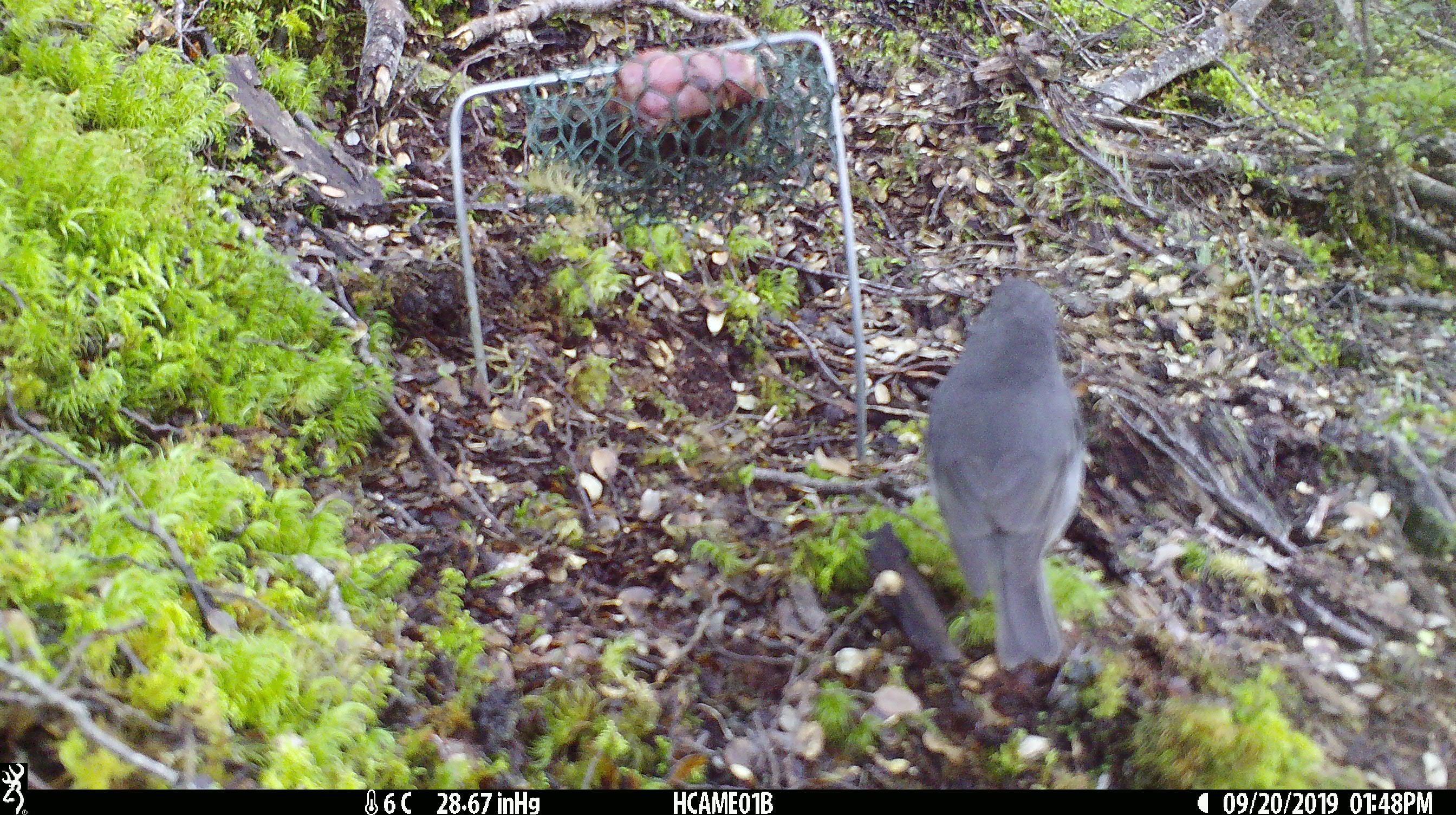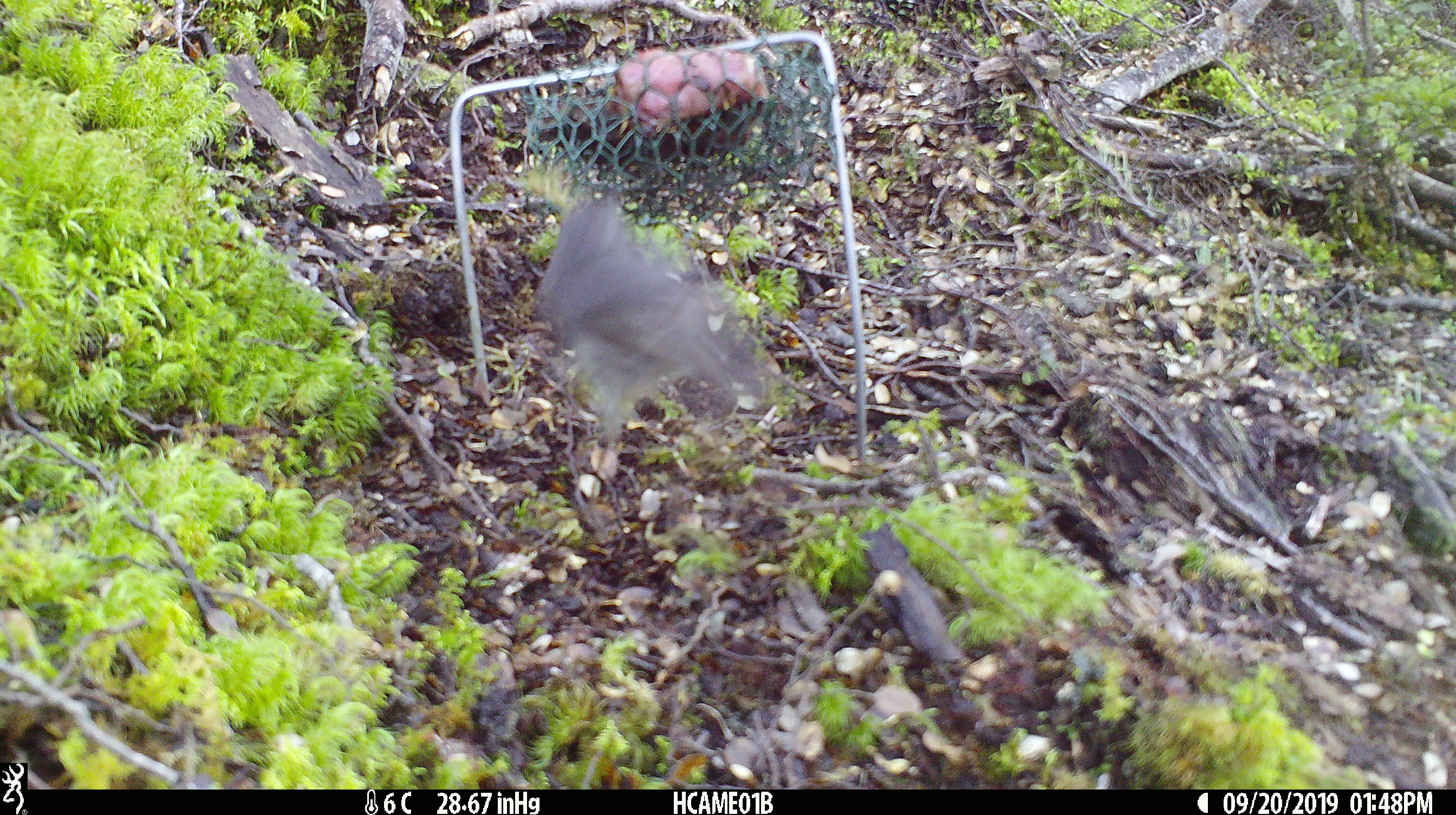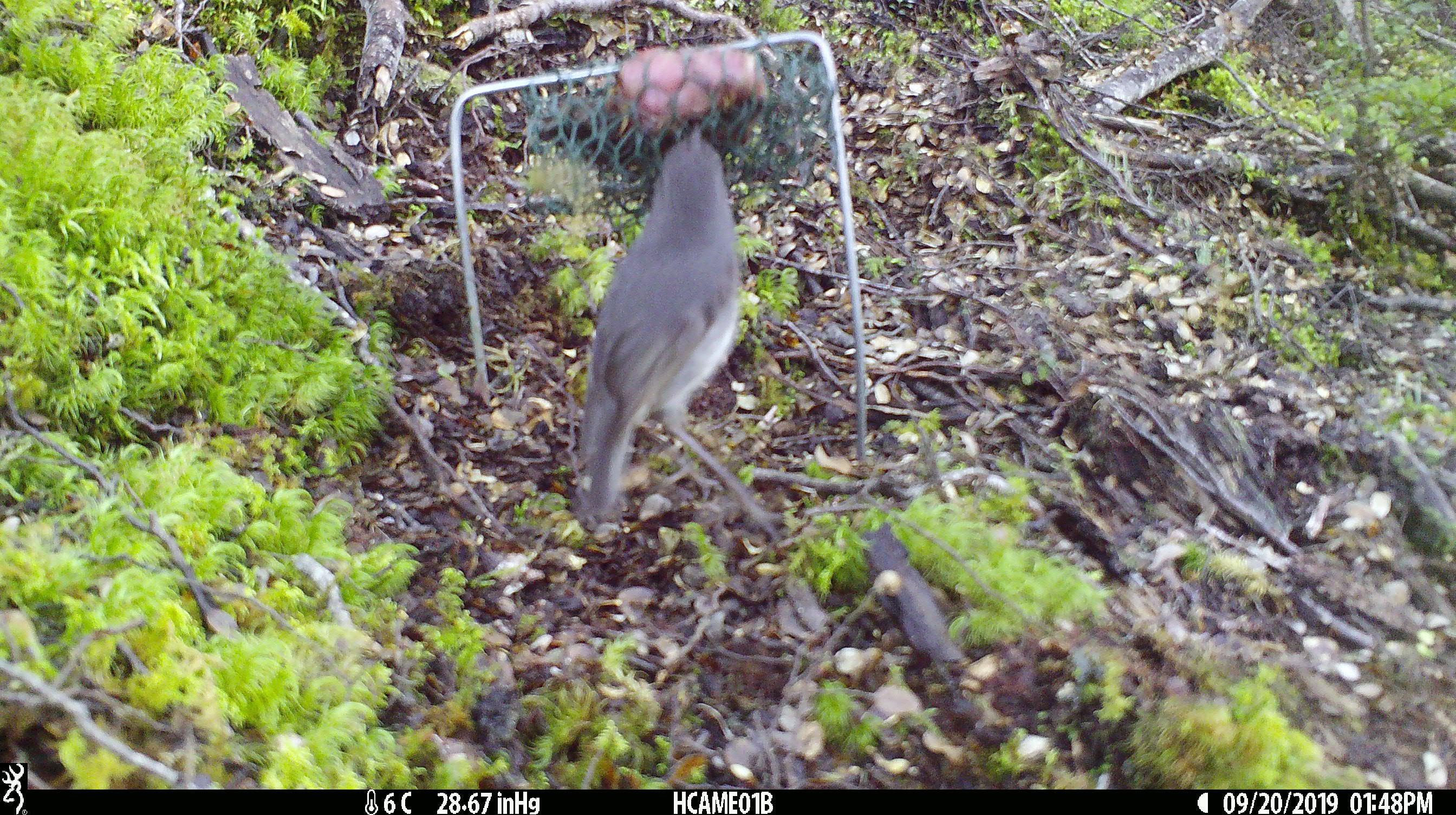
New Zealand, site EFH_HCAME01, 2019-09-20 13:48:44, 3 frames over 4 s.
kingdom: Animalia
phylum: Chordata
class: Aves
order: Passeriformes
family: Petroicidae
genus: Petroica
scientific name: Petroica australis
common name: new zealand robin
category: robin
Robin (new zealand robin) (Petroica australis).